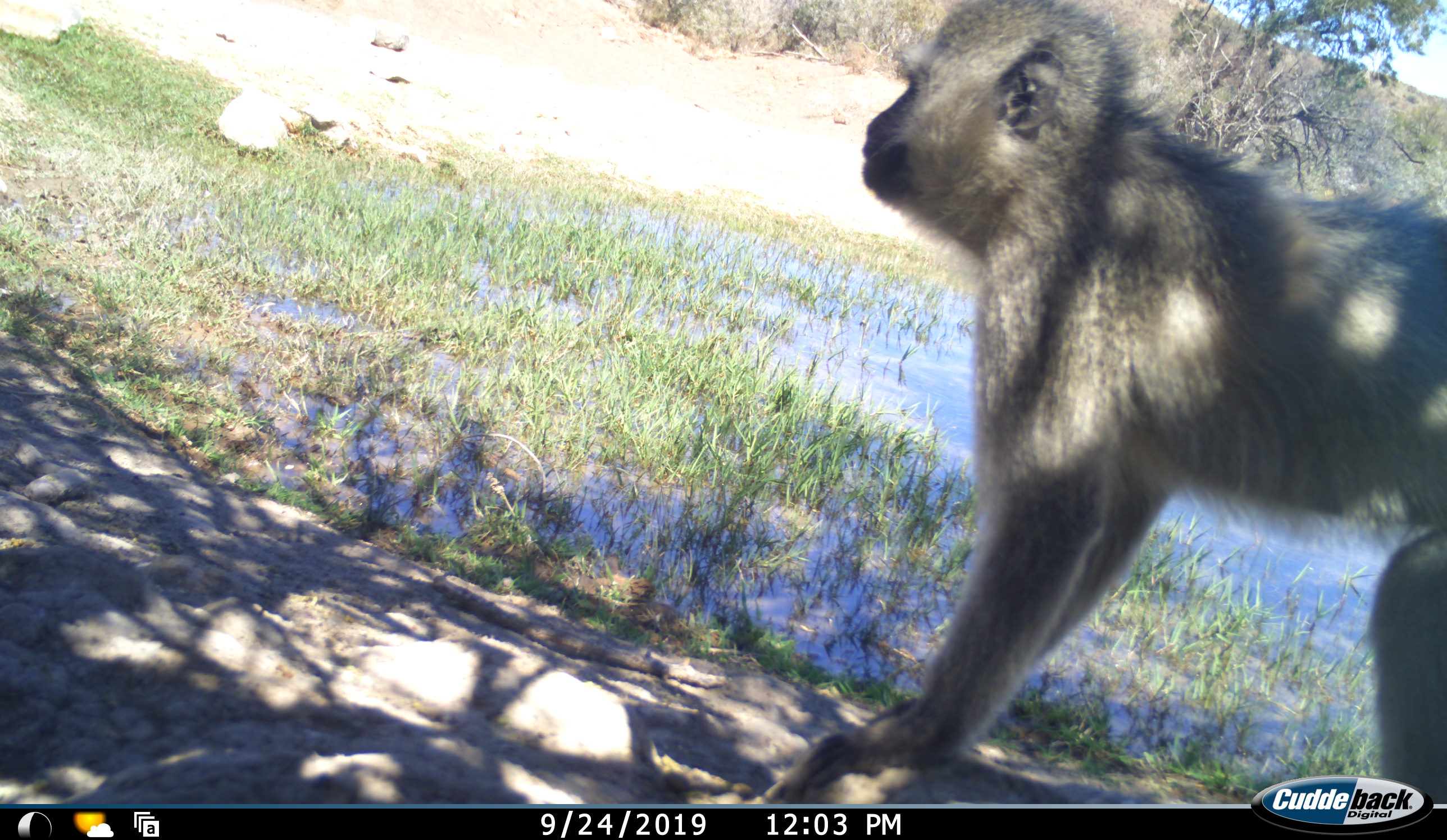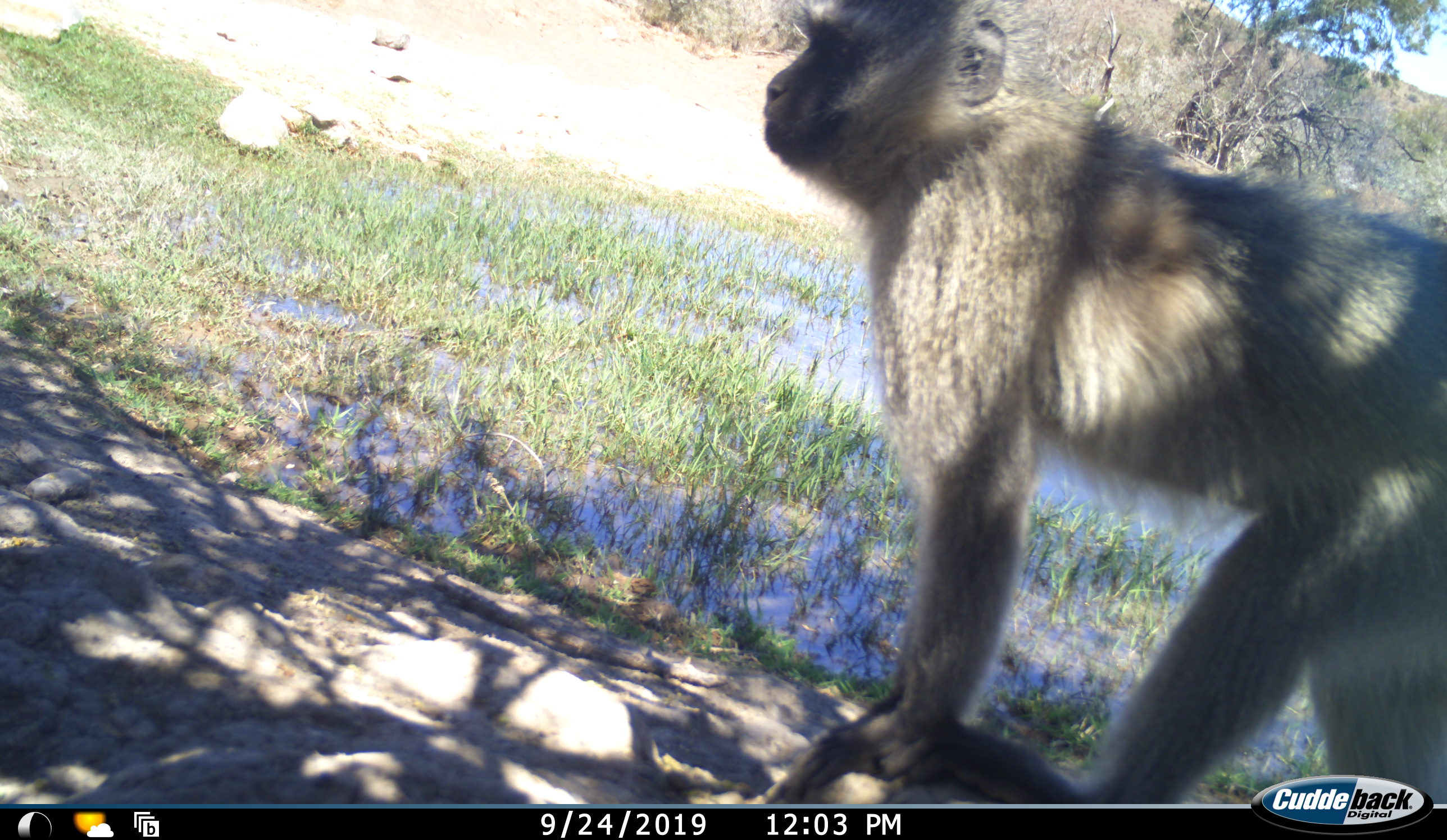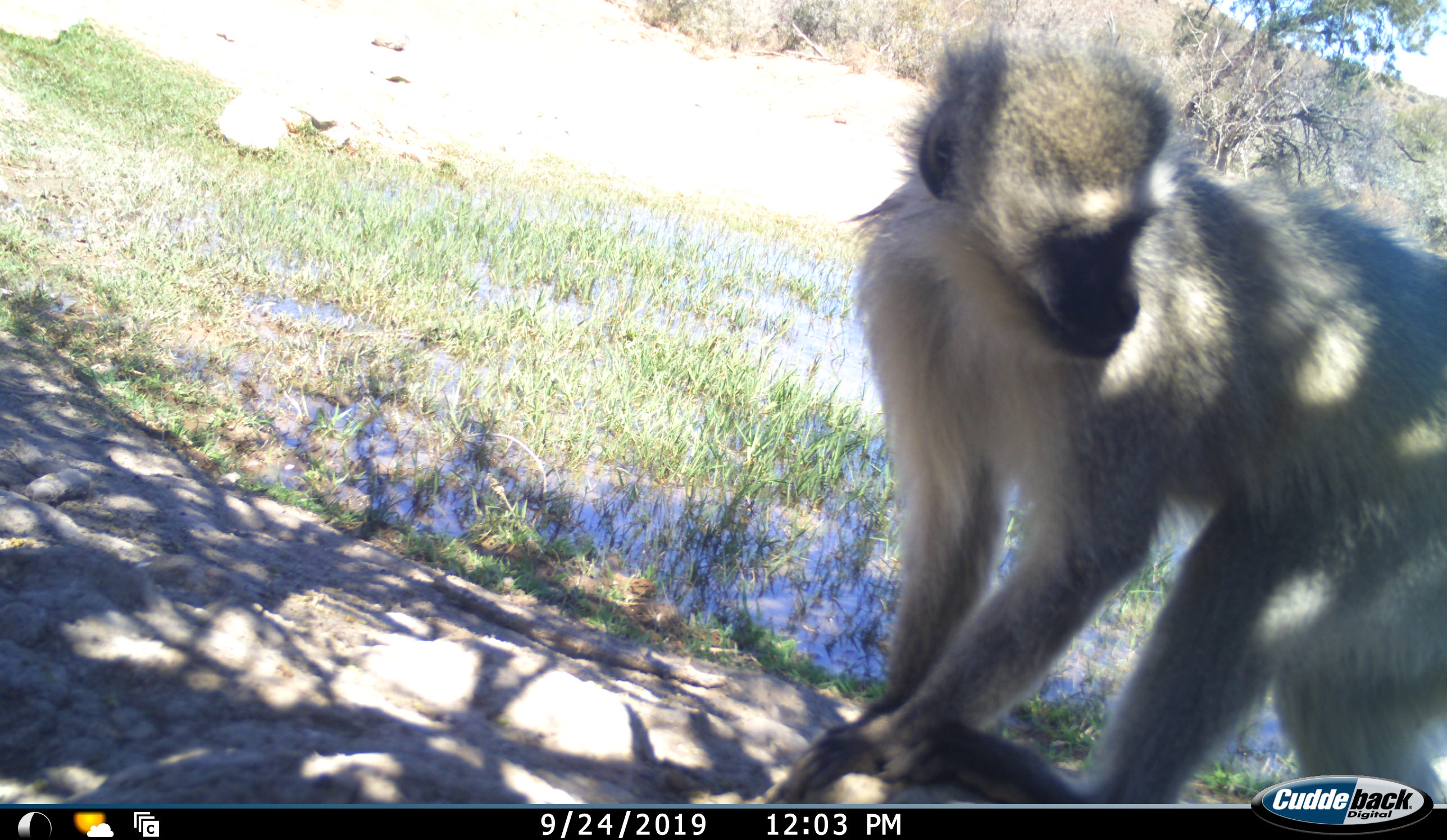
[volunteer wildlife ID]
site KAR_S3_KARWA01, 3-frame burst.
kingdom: Animalia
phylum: Chordata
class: Mammalia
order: Primates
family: Cercopithecidae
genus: Chlorocebus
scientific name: Chlorocebus pygerythrus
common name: vervet monkey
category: monkeyvervet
Monkeyvervet (vervet monkey) (Chlorocebus pygerythrus), count 1. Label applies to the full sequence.